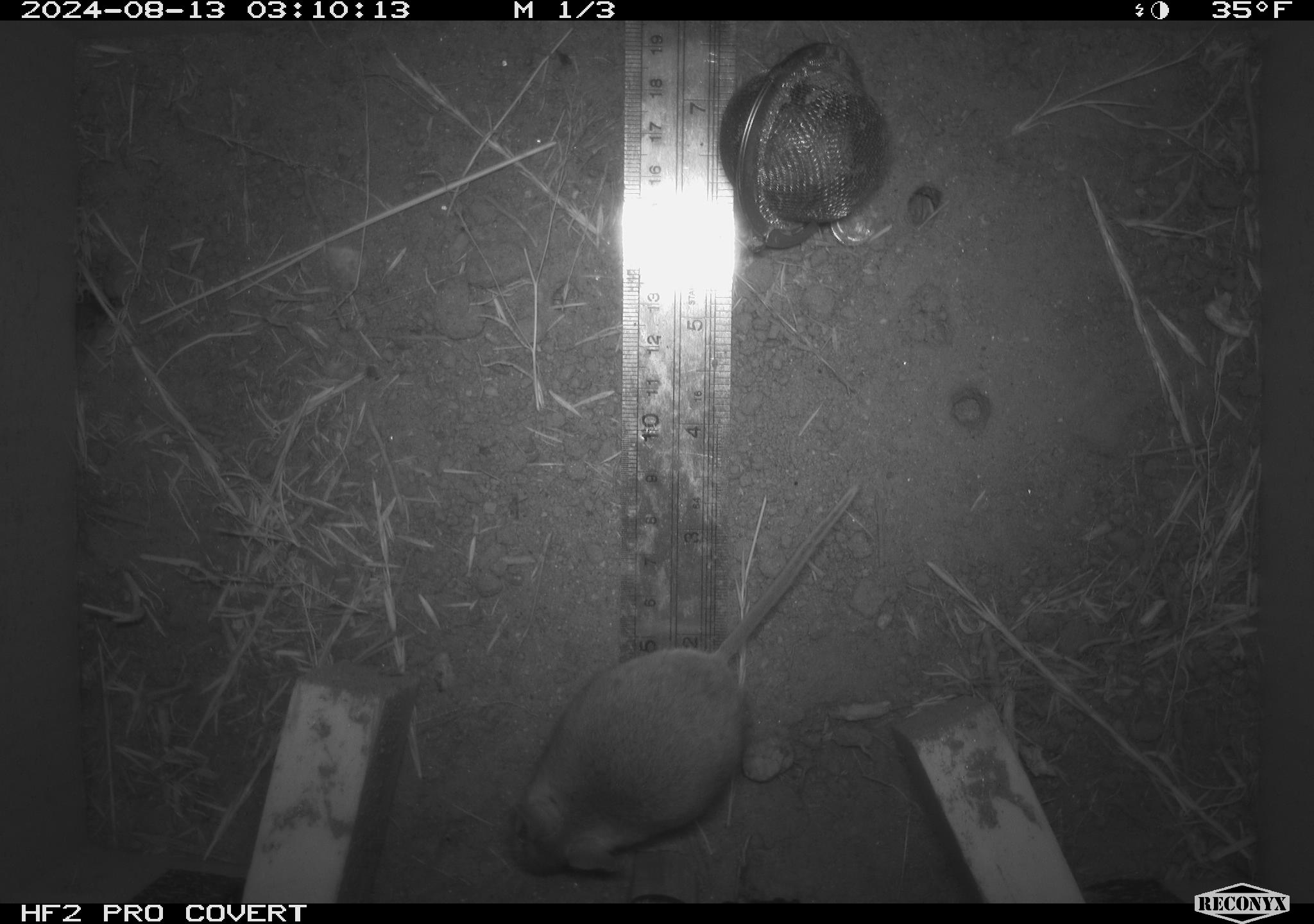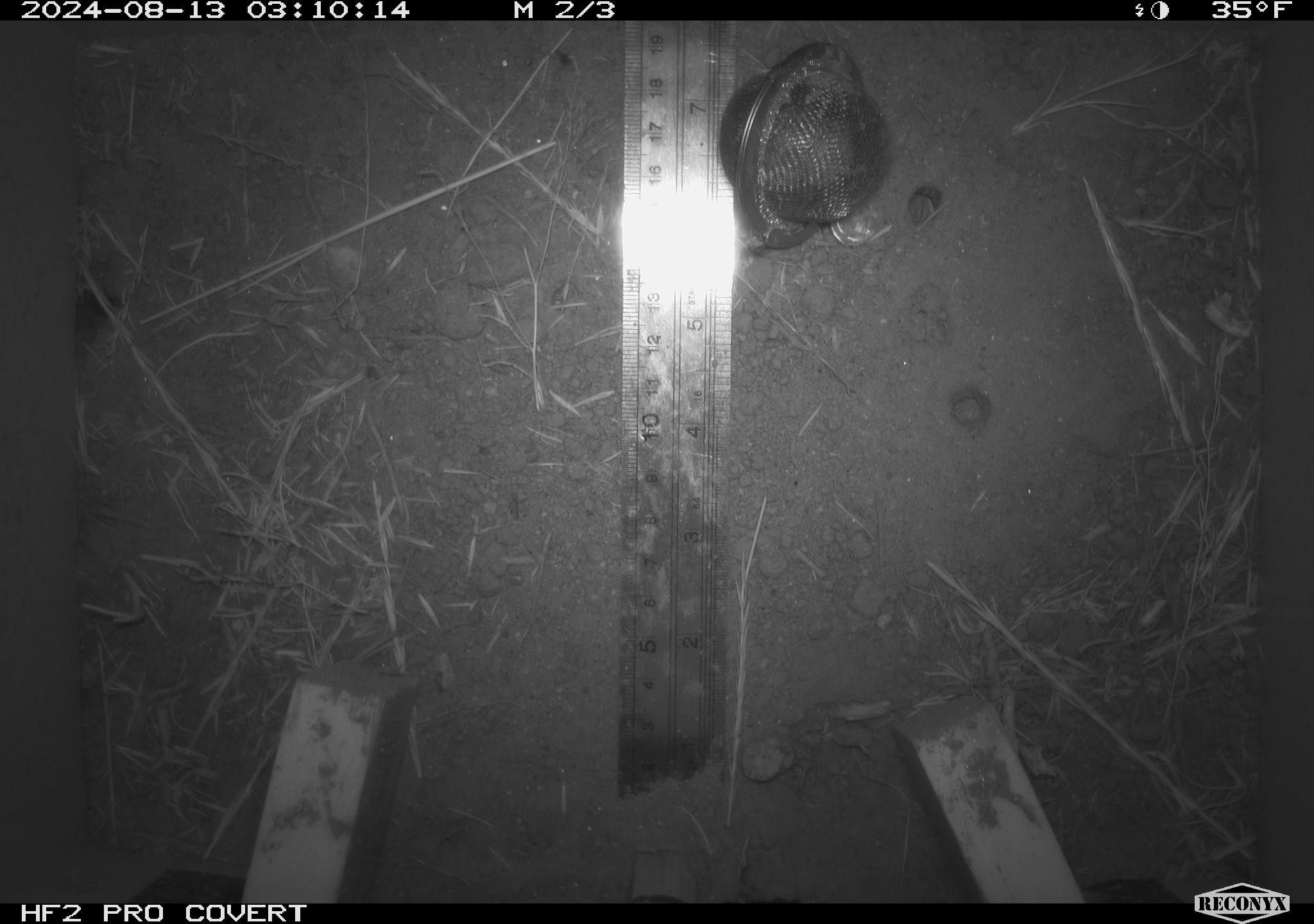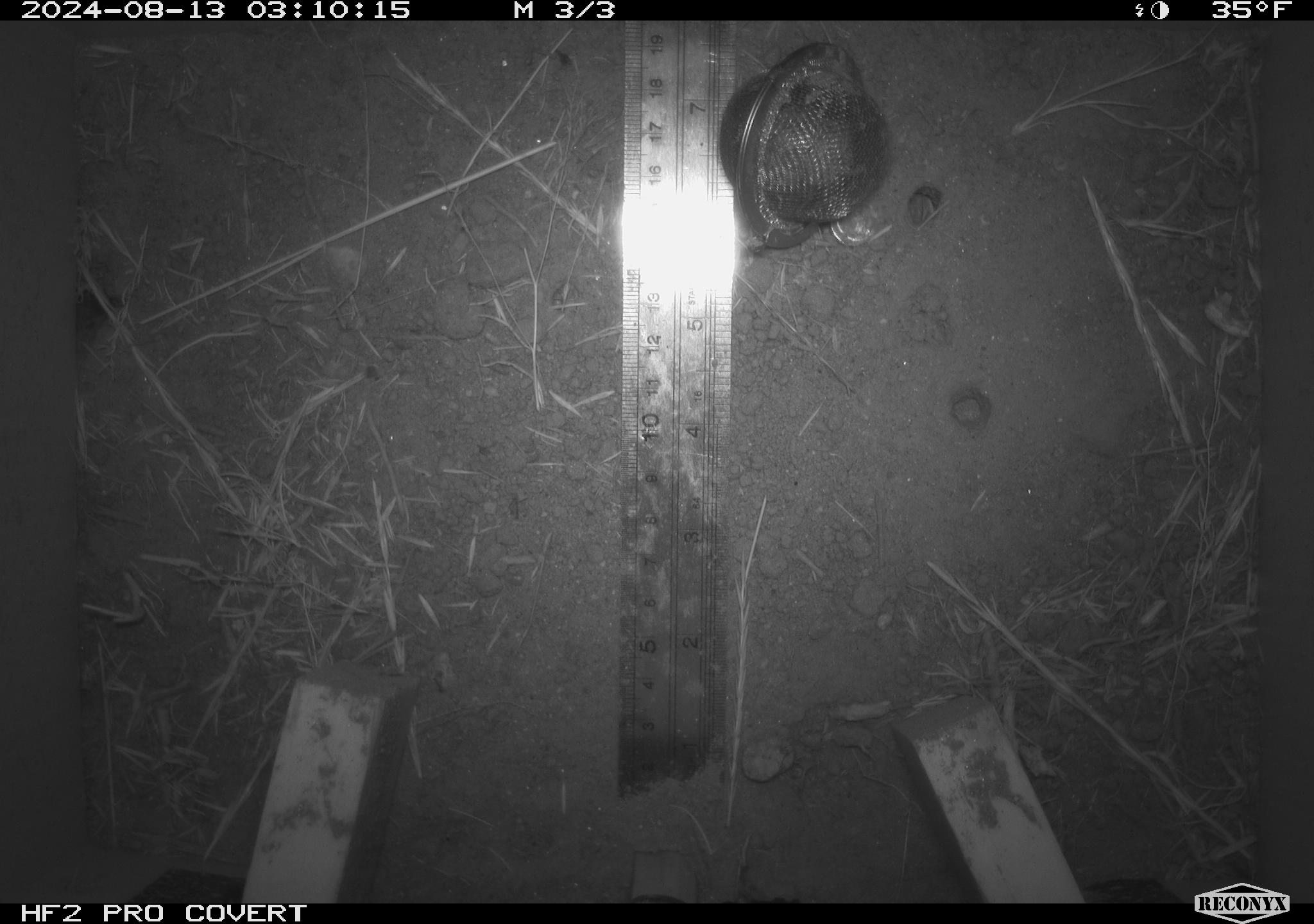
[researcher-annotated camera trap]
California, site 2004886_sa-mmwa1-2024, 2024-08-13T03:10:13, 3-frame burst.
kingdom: Animalia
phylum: Chordata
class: Mammalia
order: Rodentia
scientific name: Rodentia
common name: mouse species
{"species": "mouse species (Rodentia)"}